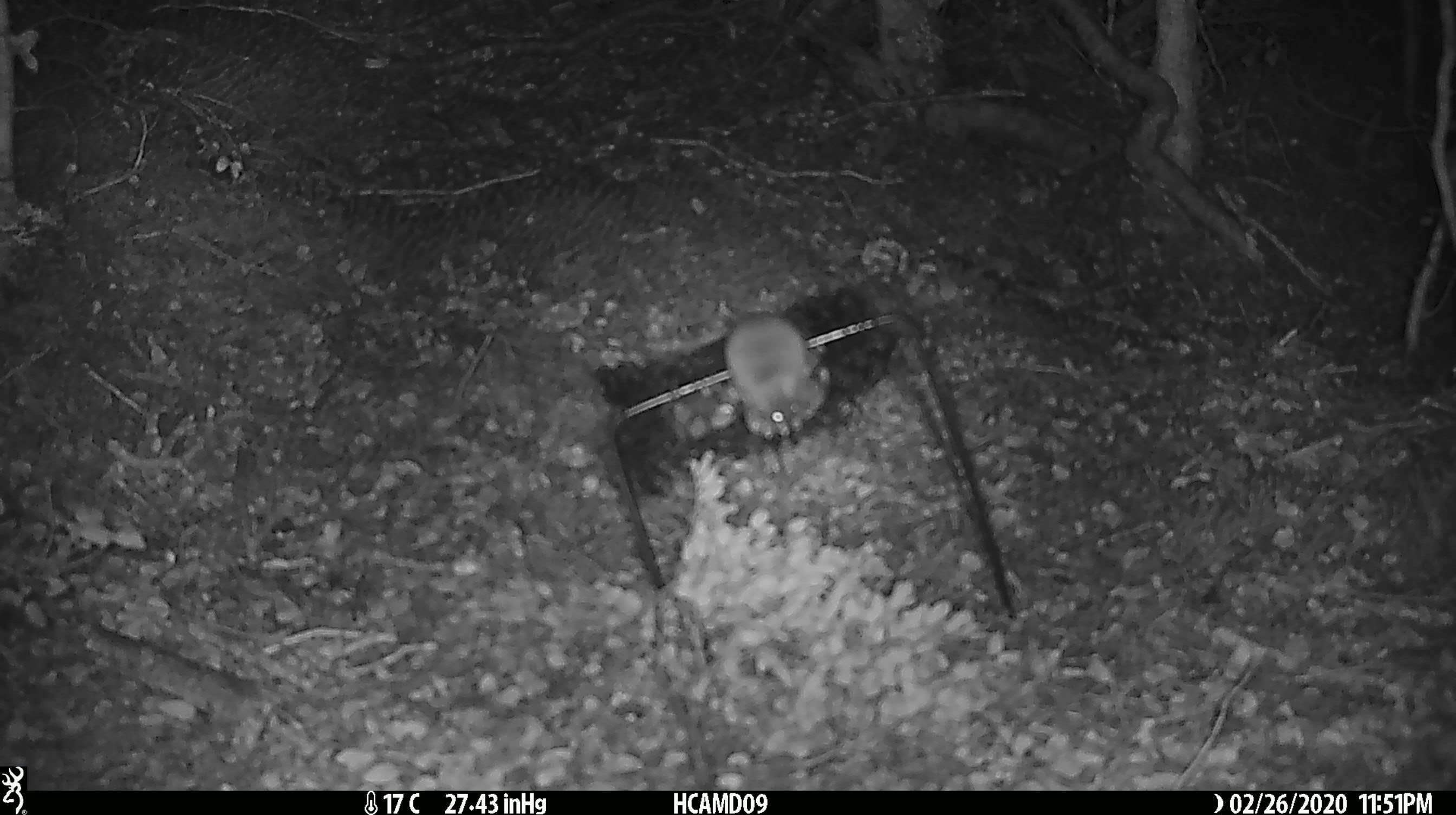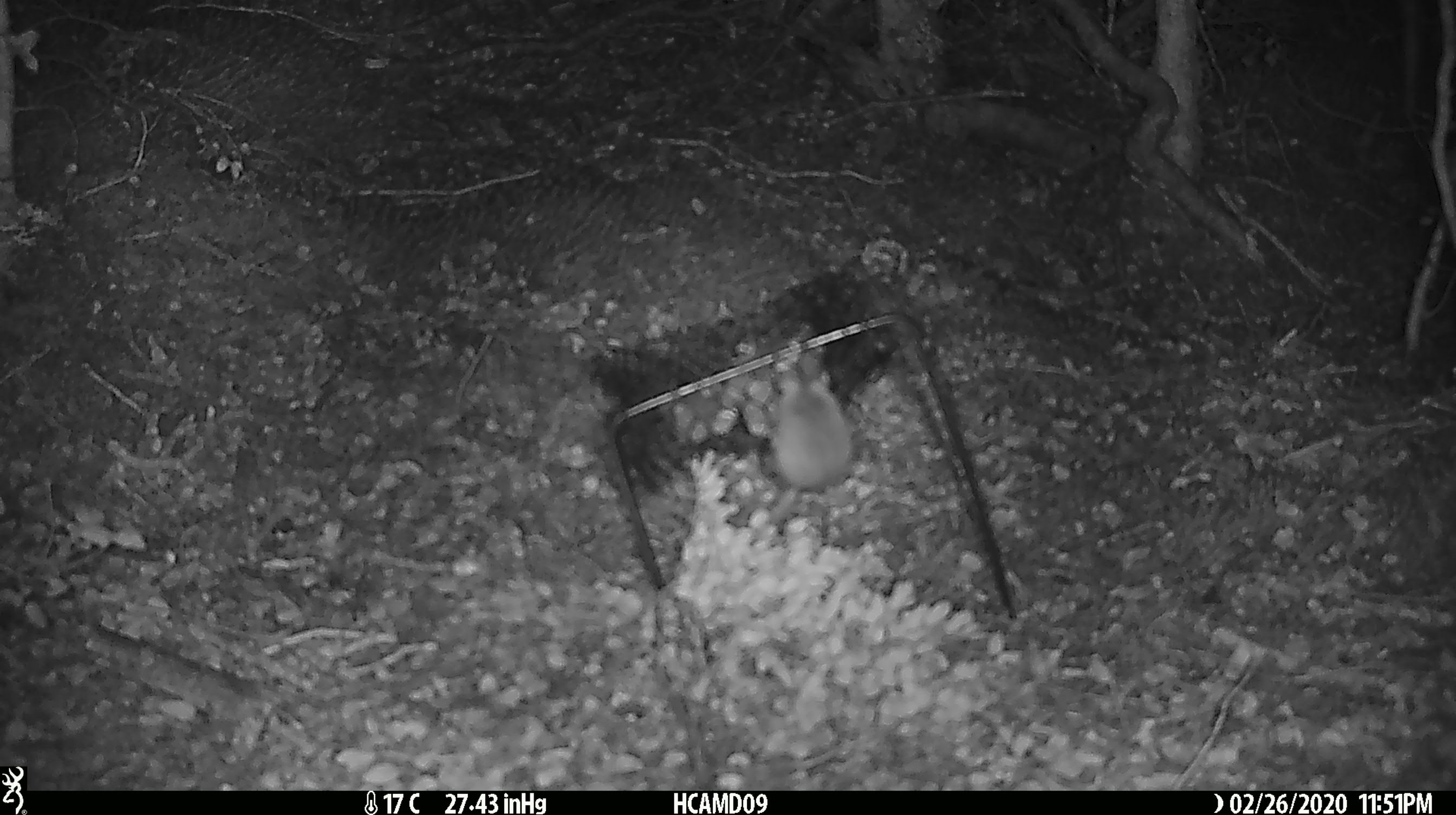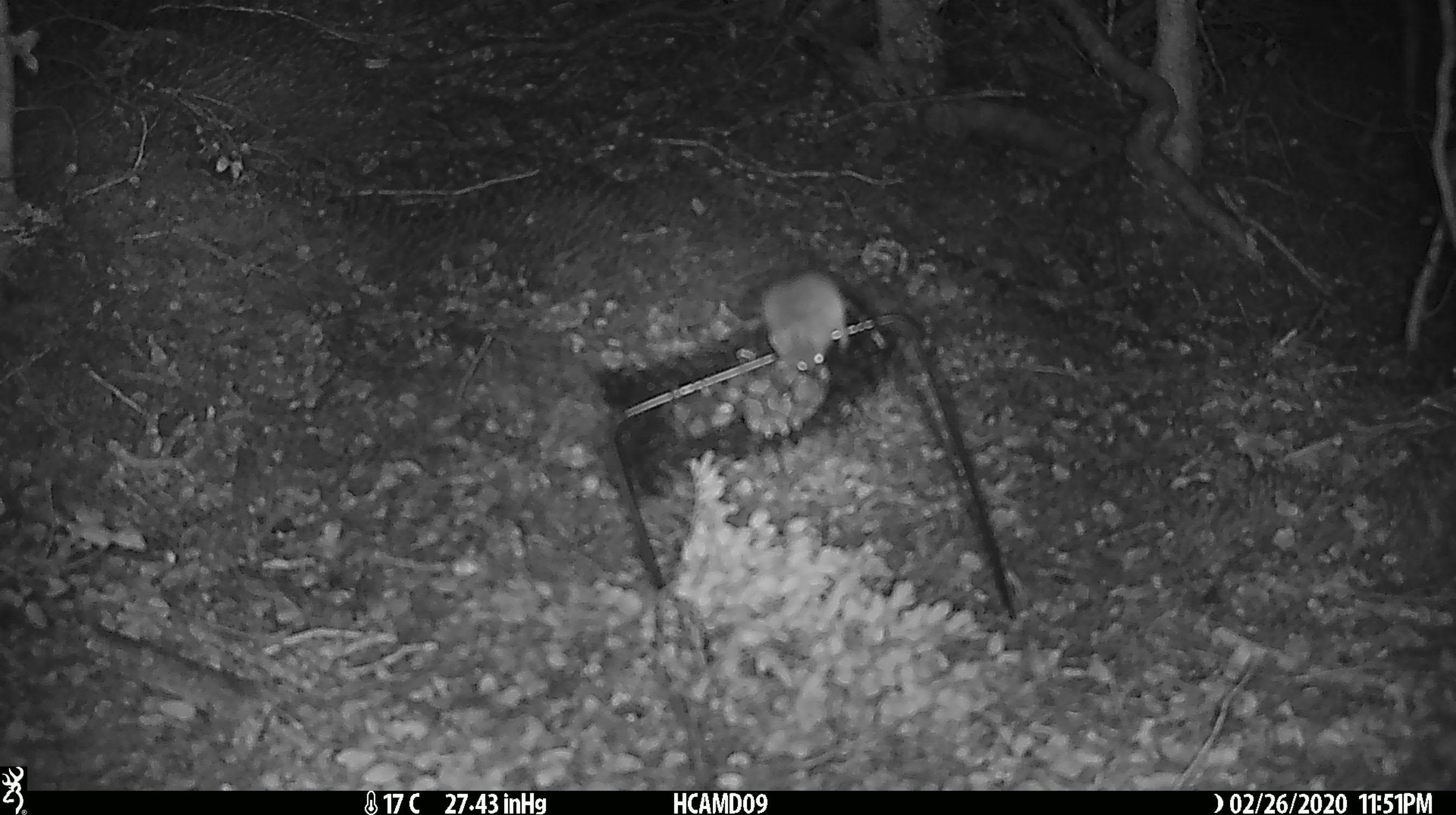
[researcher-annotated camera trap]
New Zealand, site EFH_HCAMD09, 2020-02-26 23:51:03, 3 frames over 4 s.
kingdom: Animalia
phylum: Chordata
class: Mammalia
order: Rodentia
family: Muridae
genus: Mus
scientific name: Mus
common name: mouse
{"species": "mouse (Mus)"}